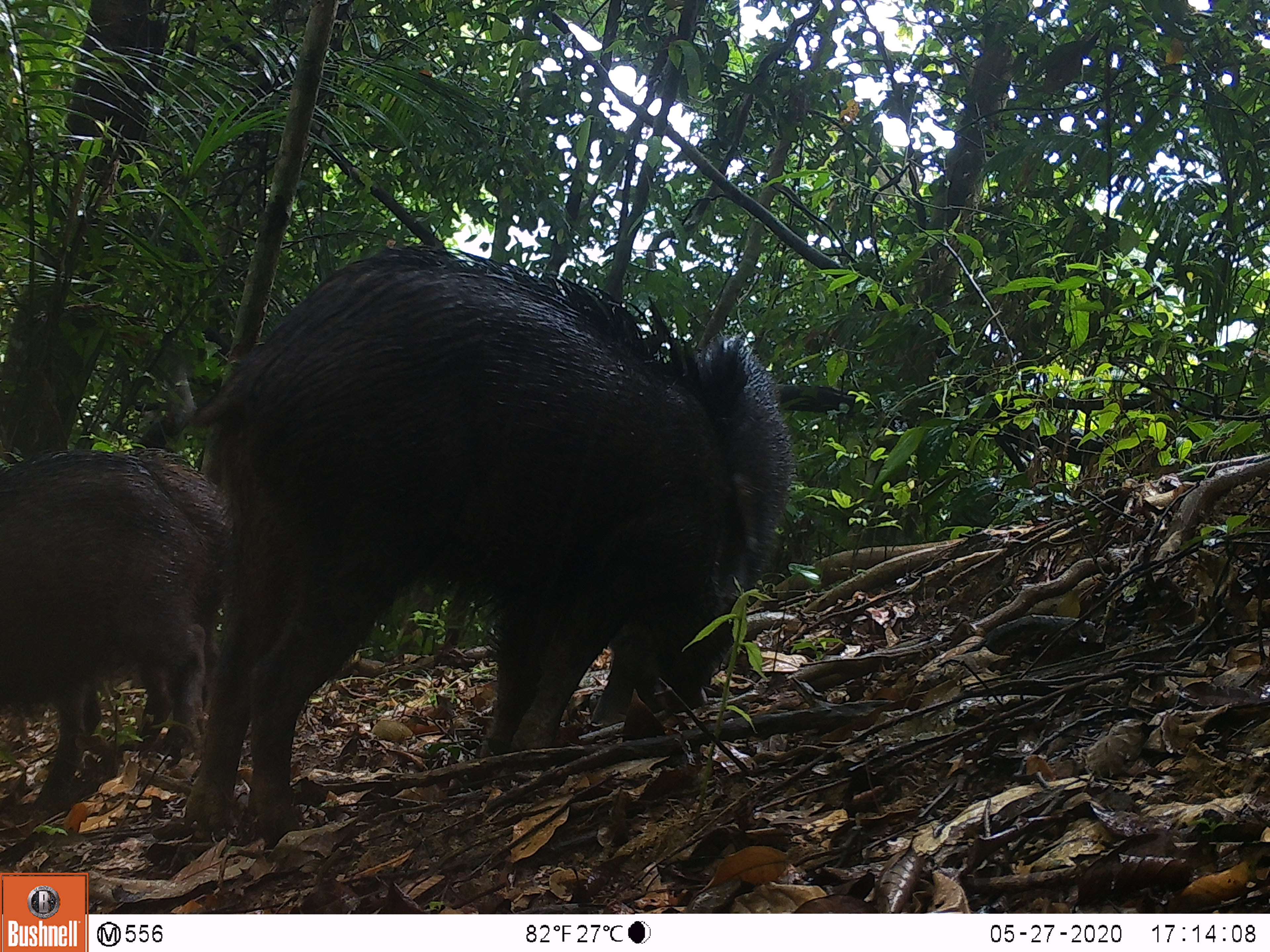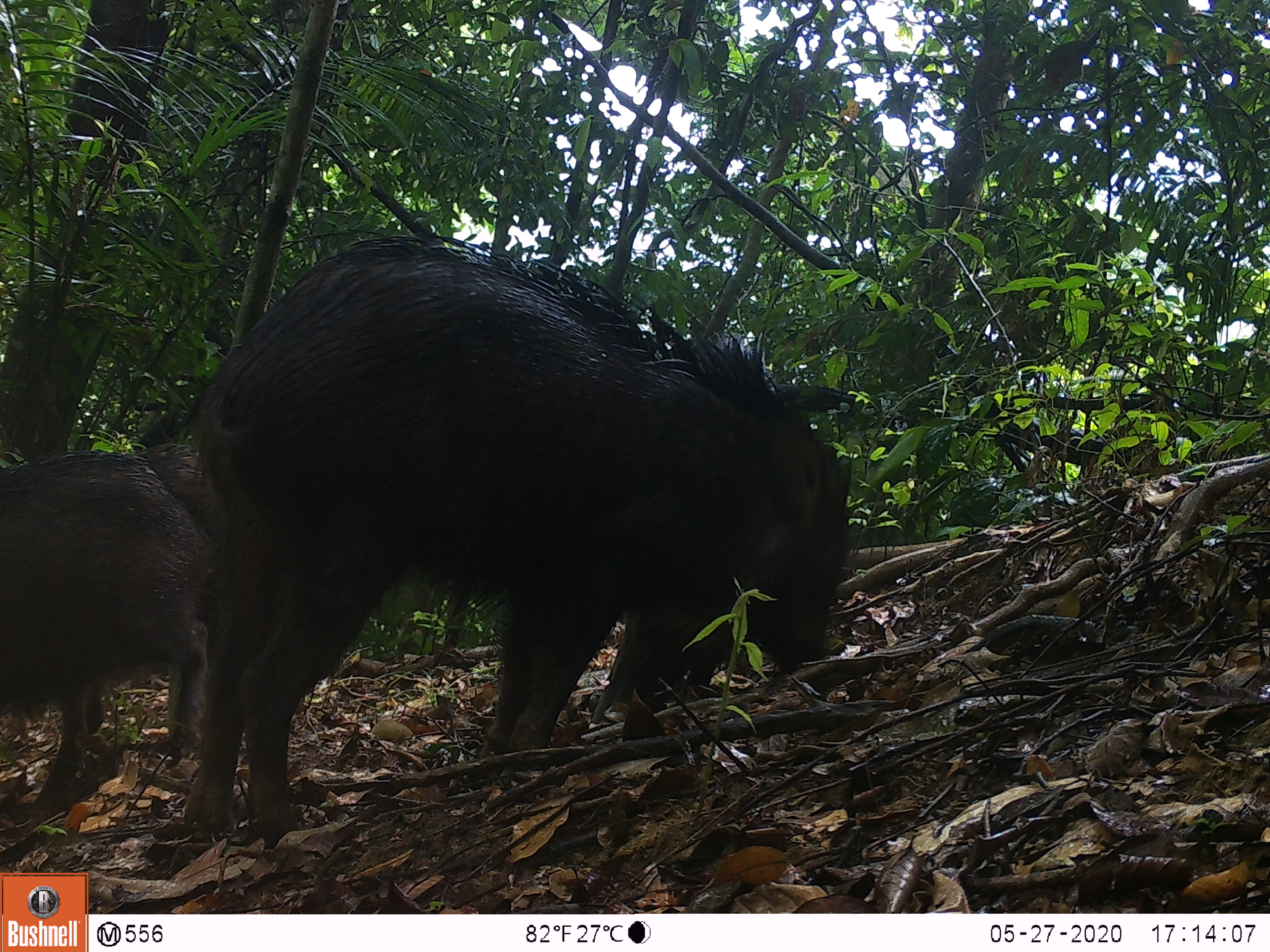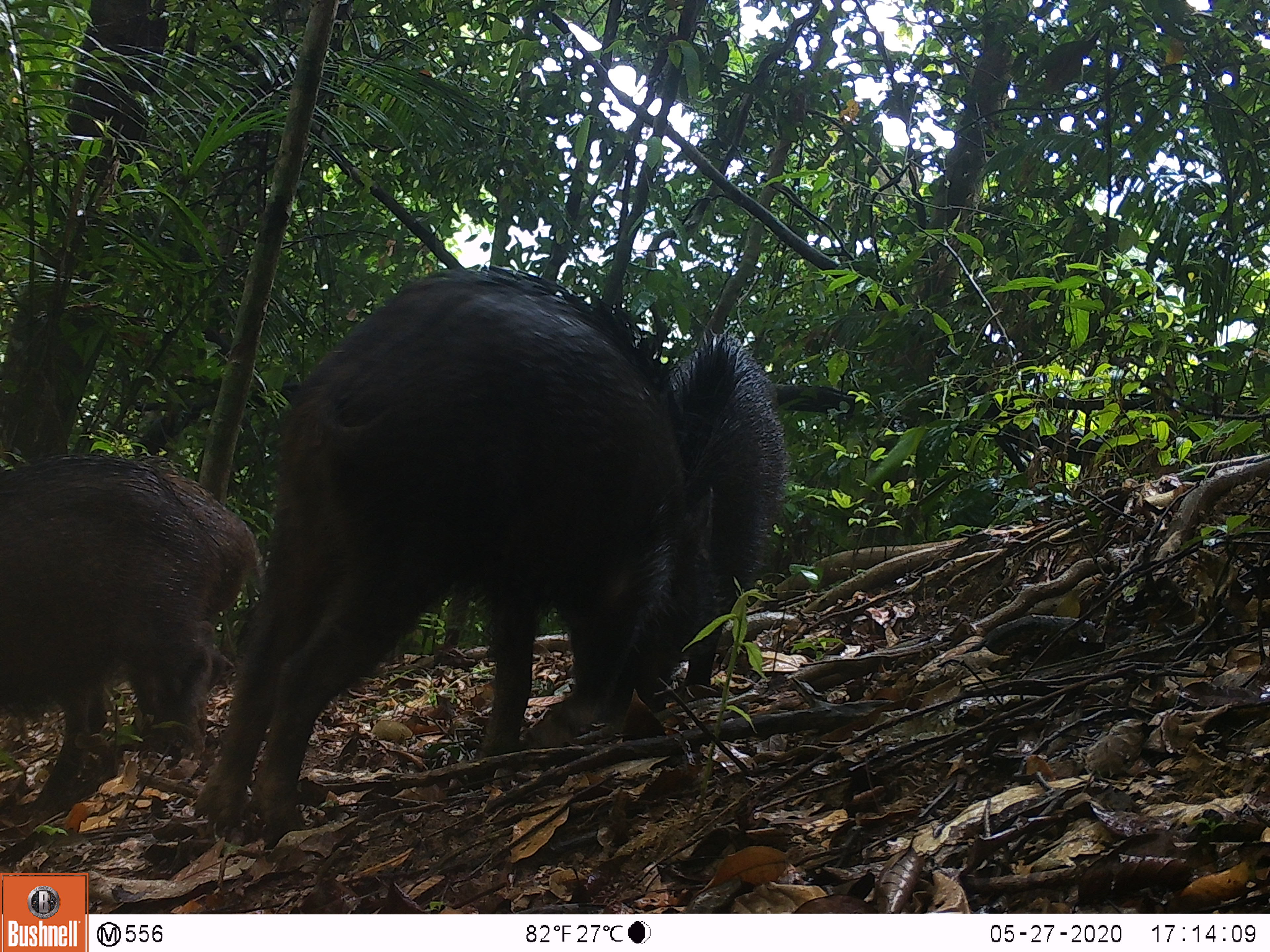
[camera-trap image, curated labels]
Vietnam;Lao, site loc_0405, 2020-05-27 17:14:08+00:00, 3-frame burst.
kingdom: Animalia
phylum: Chordata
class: Mammalia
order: Artiodactyla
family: Suidae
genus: Sus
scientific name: Sus scrofa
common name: eurasian wild pig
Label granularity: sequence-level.